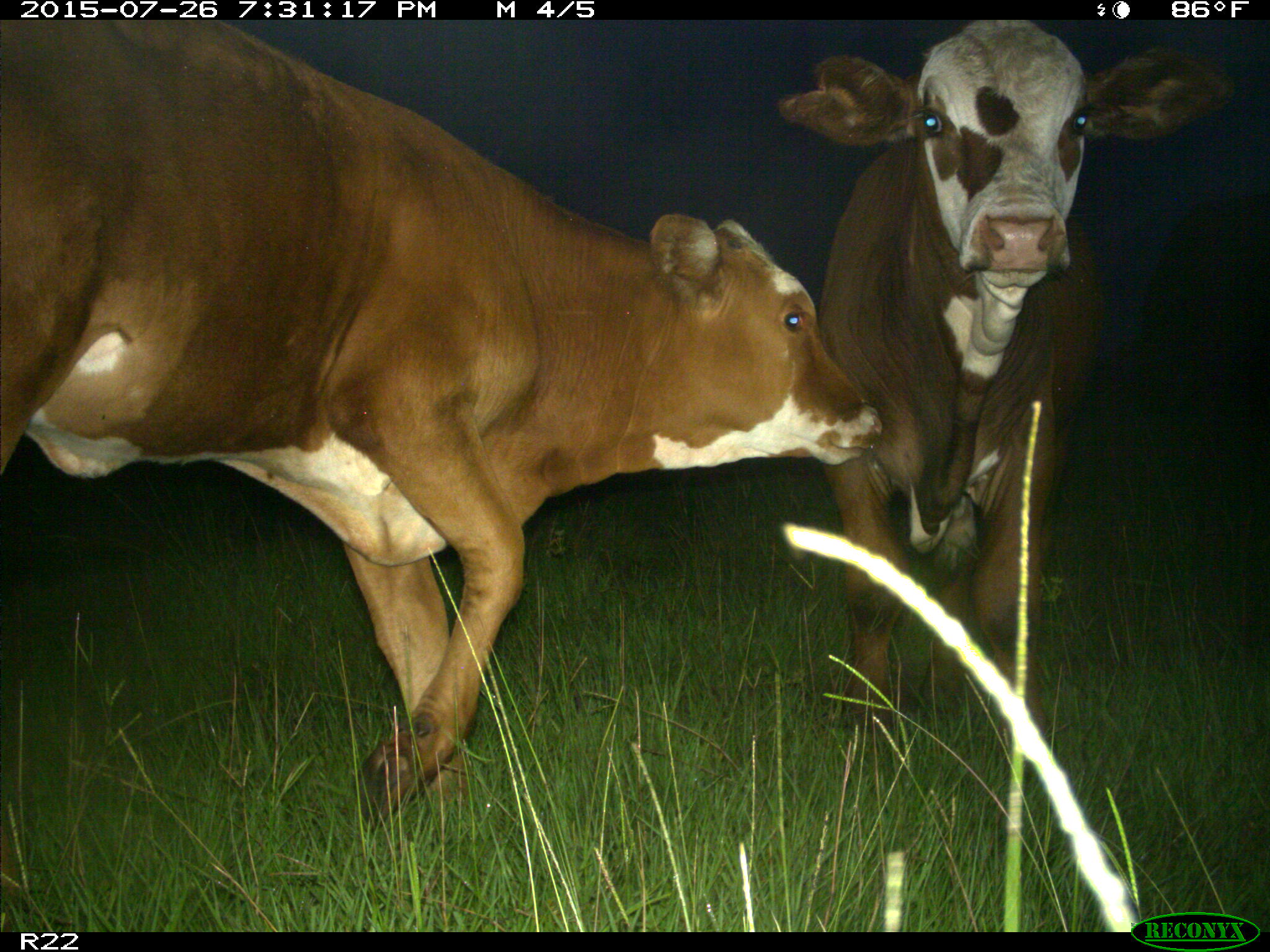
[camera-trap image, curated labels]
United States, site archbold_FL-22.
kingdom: Animalia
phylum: Chordata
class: Mammalia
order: Artiodactyla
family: Bovidae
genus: Bos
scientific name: Bos taurus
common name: domestic cow